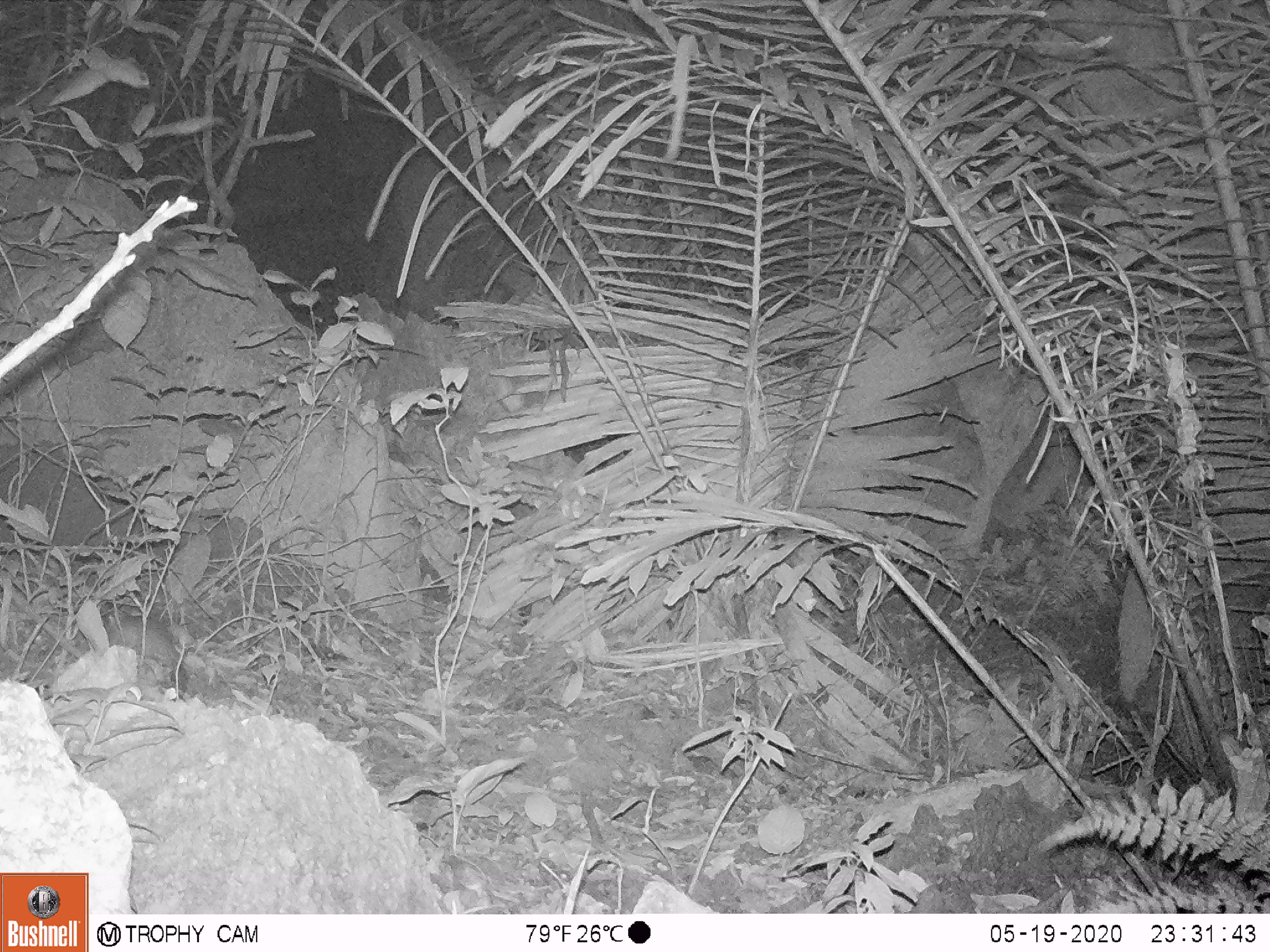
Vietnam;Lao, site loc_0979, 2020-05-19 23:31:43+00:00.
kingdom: Animalia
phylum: Chordata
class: Mammalia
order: Rodentia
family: Muridae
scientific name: Muridae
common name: old-world mice and rats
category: unidentified murid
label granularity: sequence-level